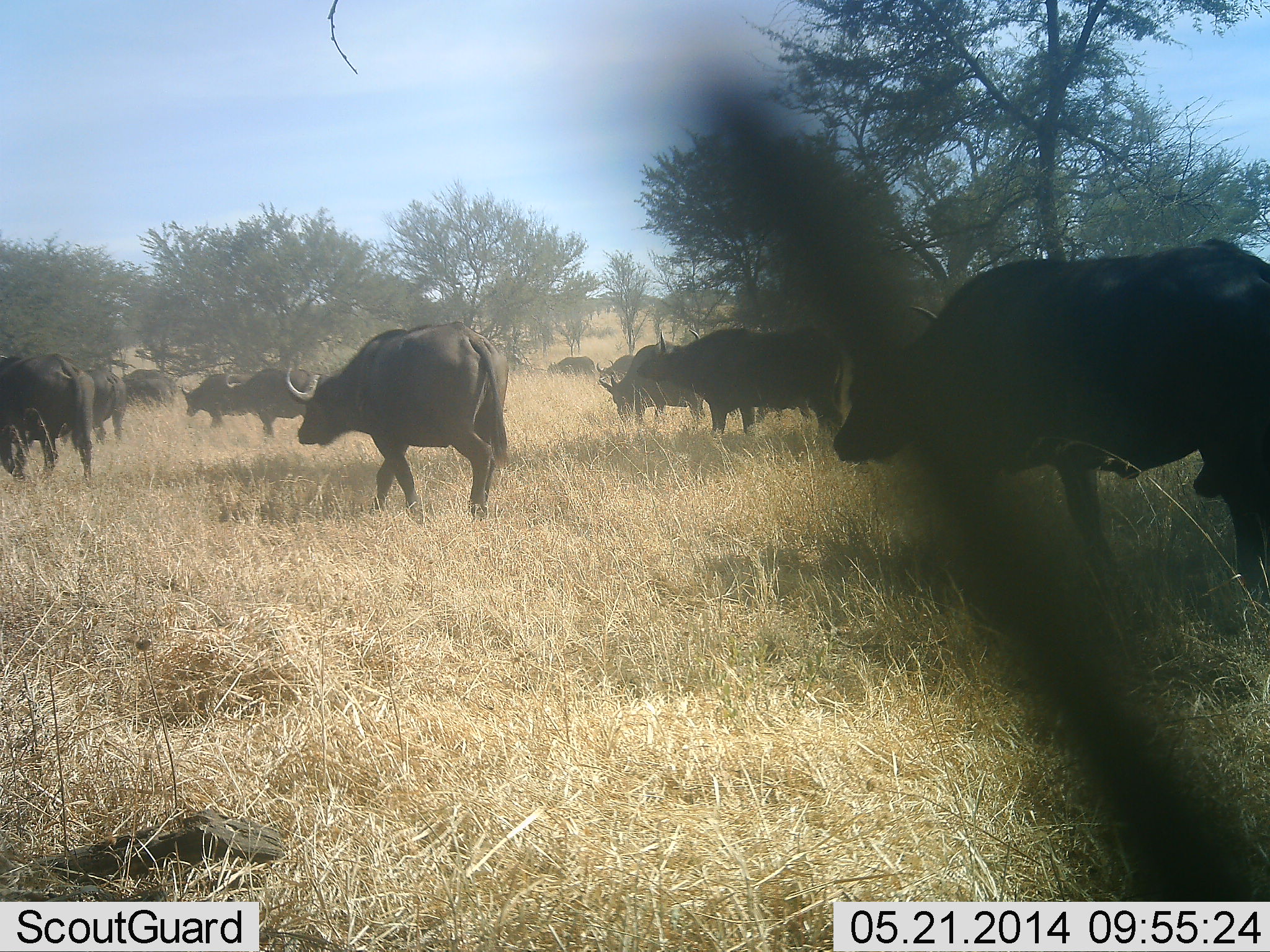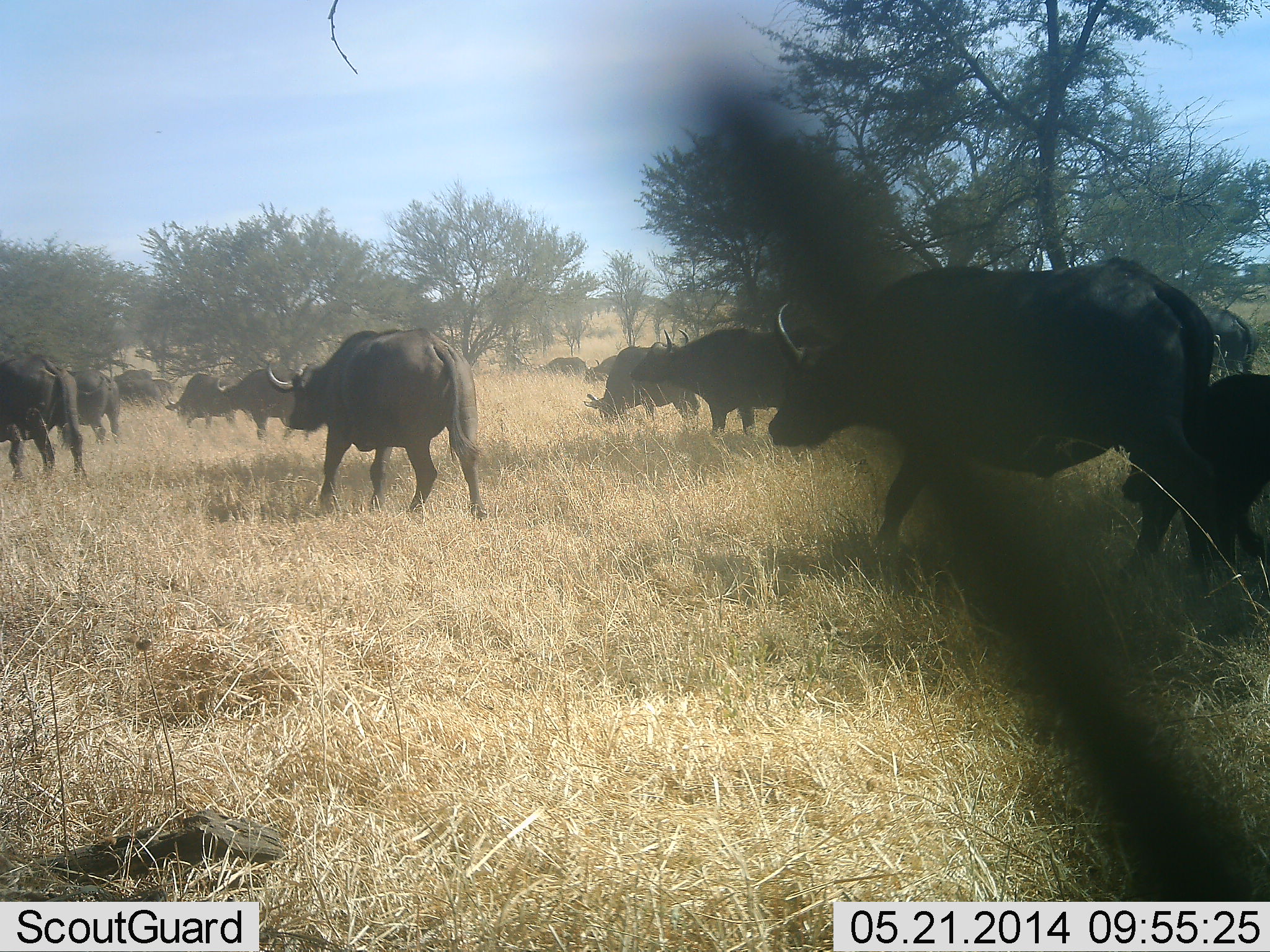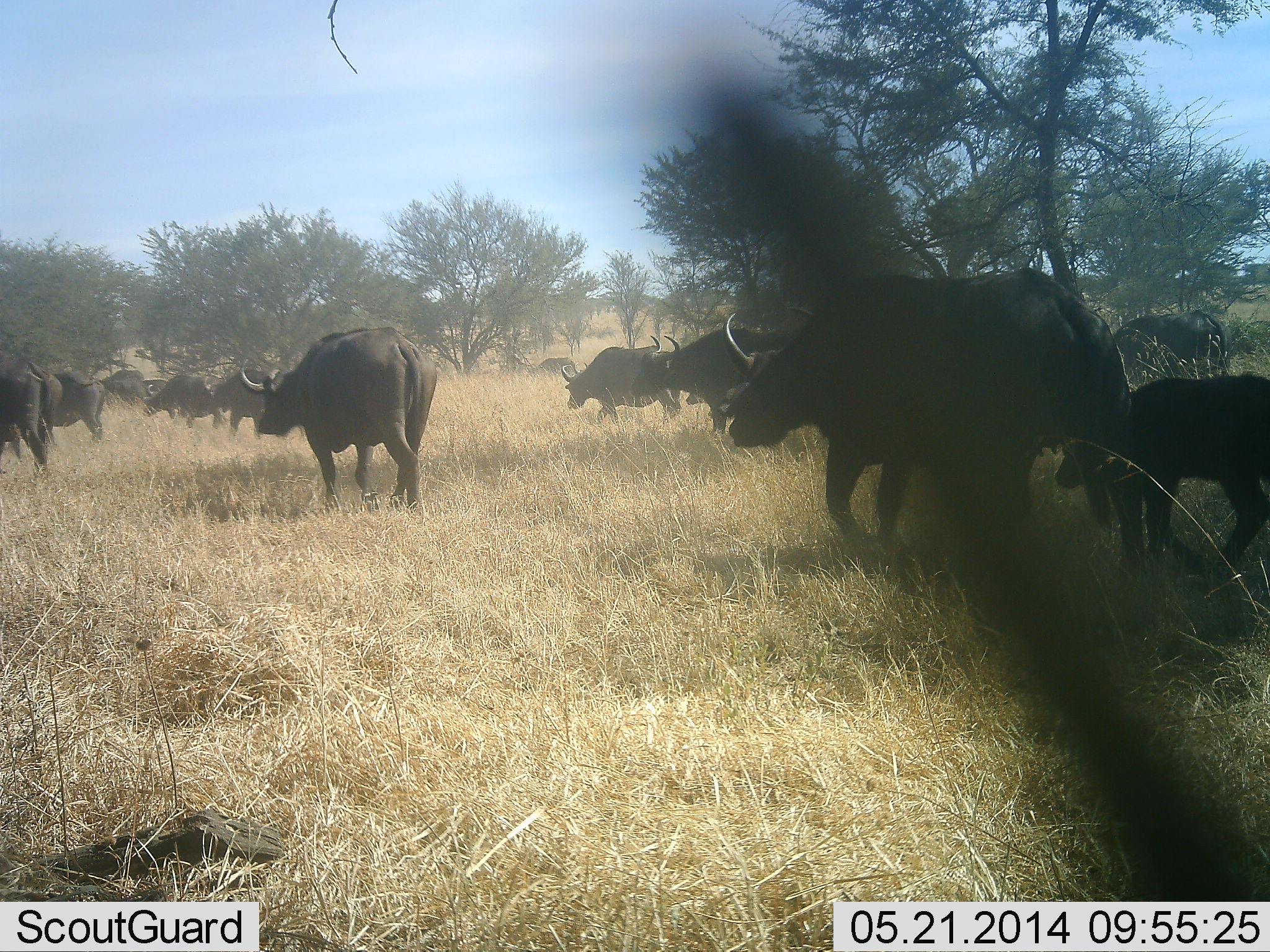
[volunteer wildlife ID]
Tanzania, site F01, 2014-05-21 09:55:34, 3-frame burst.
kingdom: Animalia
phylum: Chordata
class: Mammalia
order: Artiodactyla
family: Bovidae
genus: Syncerus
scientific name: Syncerus caffer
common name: cape buffalo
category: buffalo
Buffalo (cape buffalo) (Syncerus caffer), count 11-50. Behavior (volunteer vote fractions): standing 30%, resting 0%, moving 90%, interacting 0%. Young present (vote fraction): 50%. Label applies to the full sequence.